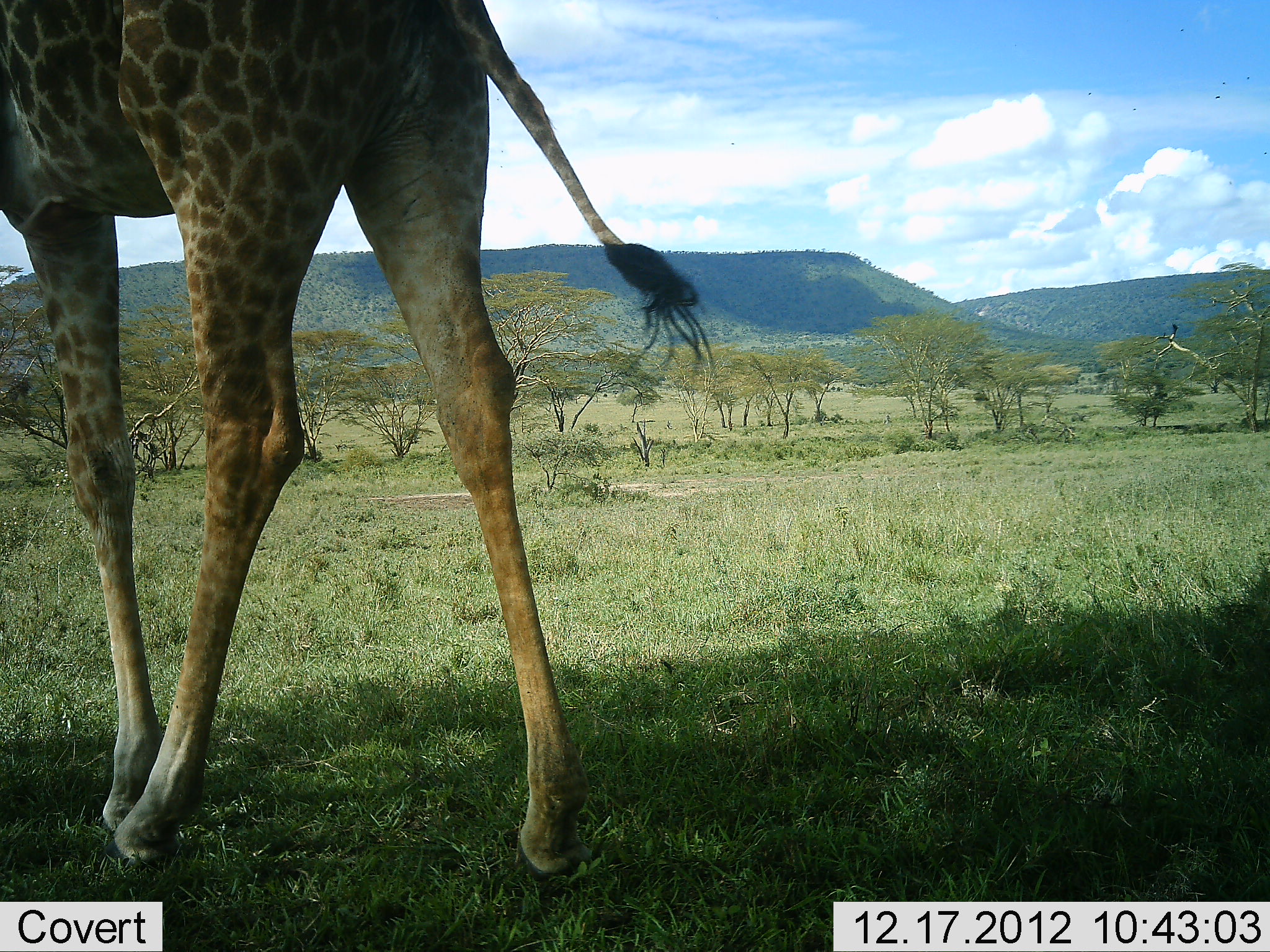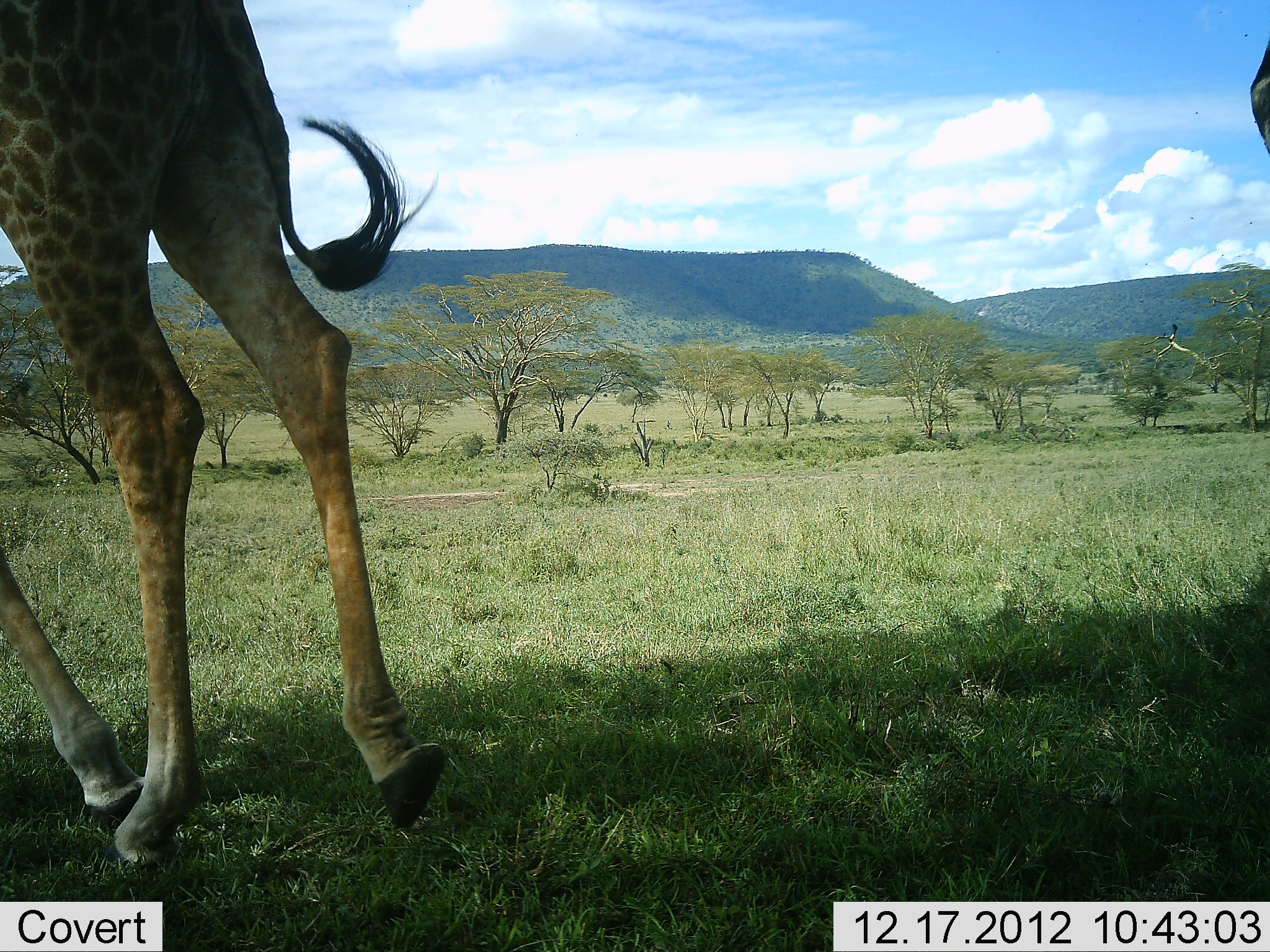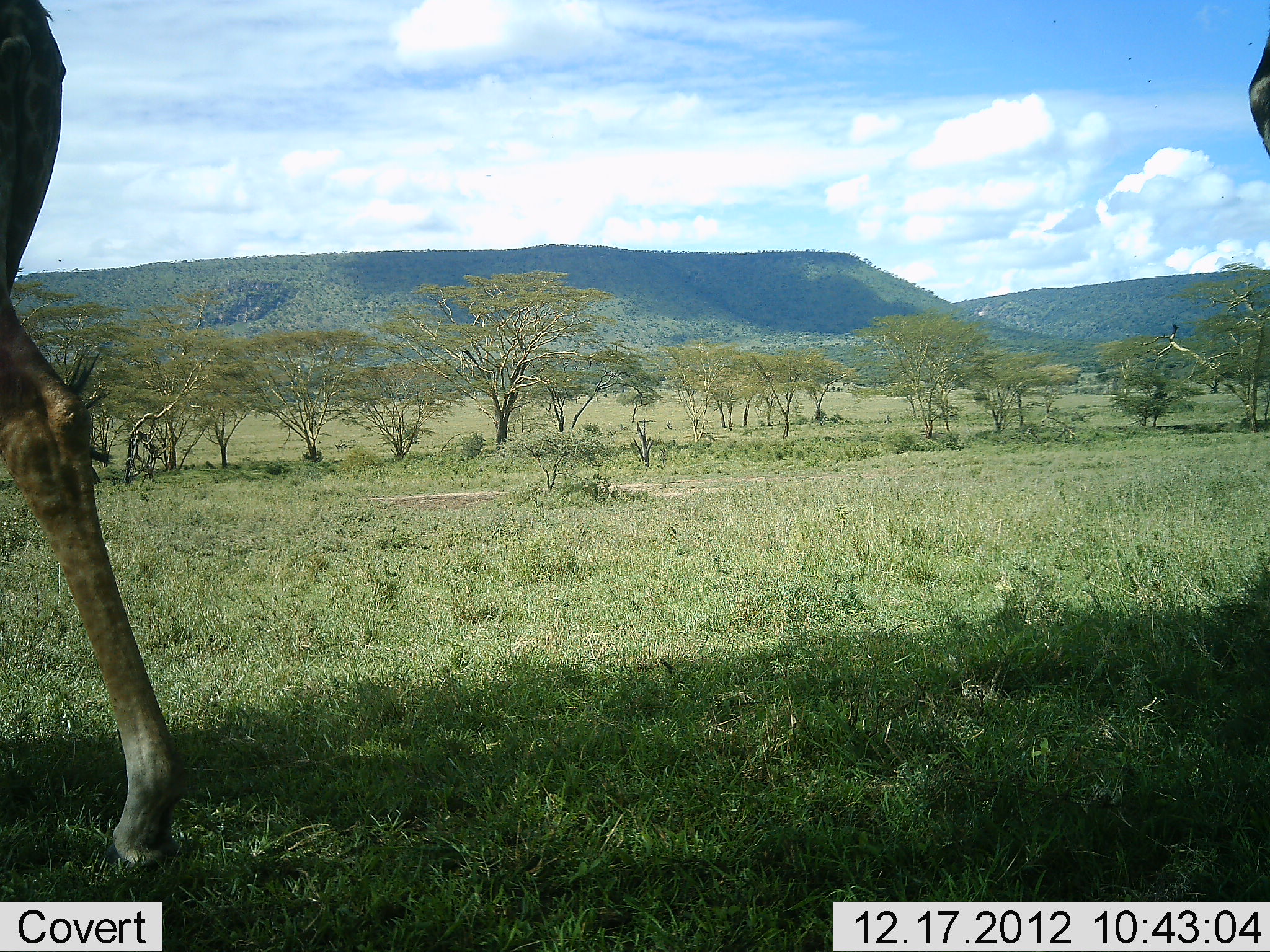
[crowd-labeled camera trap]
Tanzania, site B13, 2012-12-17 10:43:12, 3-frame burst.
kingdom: Animalia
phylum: Chordata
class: Mammalia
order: Artiodactyla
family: Giraffidae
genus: Giraffa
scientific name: Giraffa camelopardalis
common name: giraffe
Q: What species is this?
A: Giraffe (Giraffa camelopardalis).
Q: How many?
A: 1.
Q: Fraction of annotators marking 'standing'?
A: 22%.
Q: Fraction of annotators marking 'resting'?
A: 0%.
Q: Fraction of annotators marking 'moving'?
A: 81%.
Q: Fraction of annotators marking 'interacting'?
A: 0%.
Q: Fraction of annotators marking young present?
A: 0%.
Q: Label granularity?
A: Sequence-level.